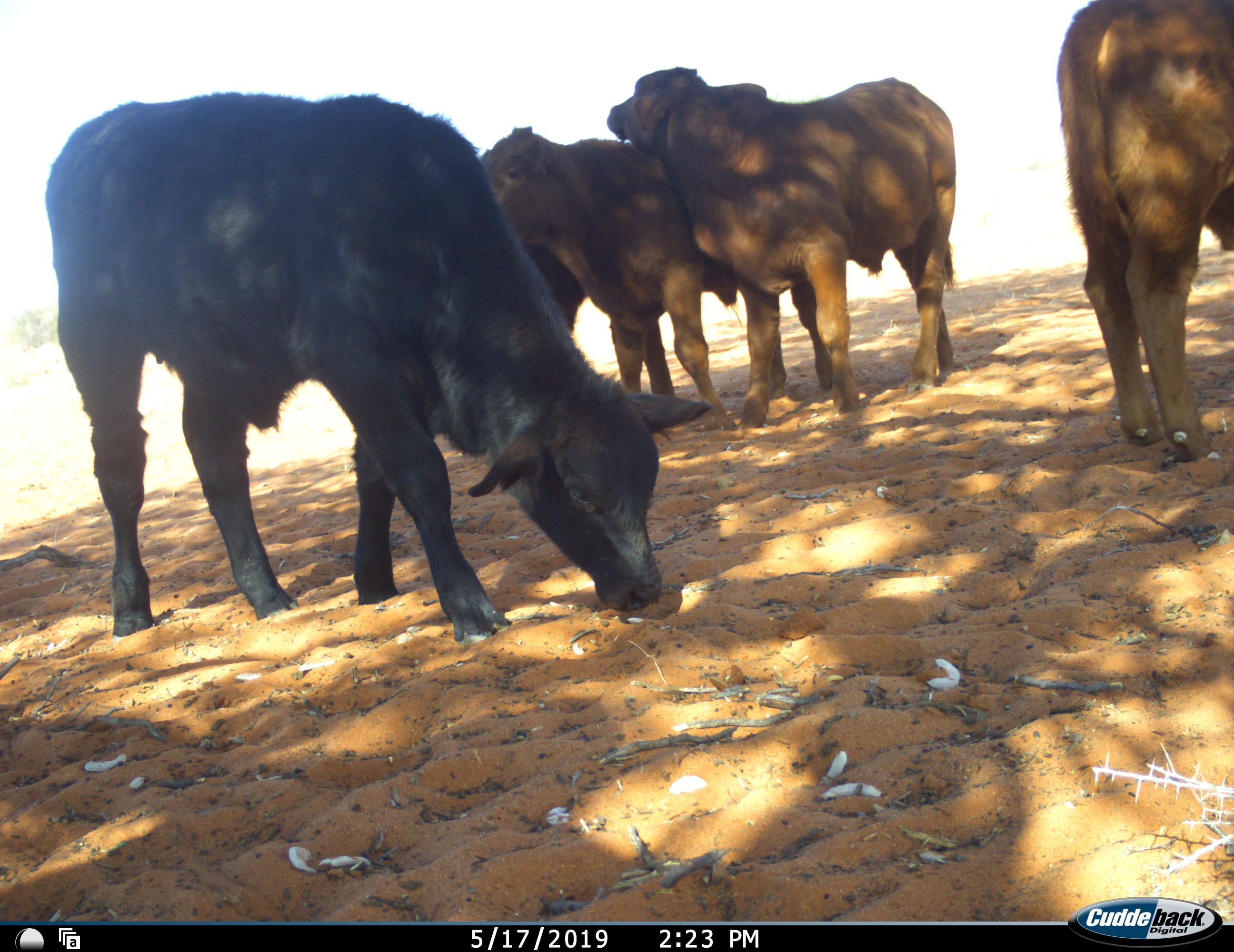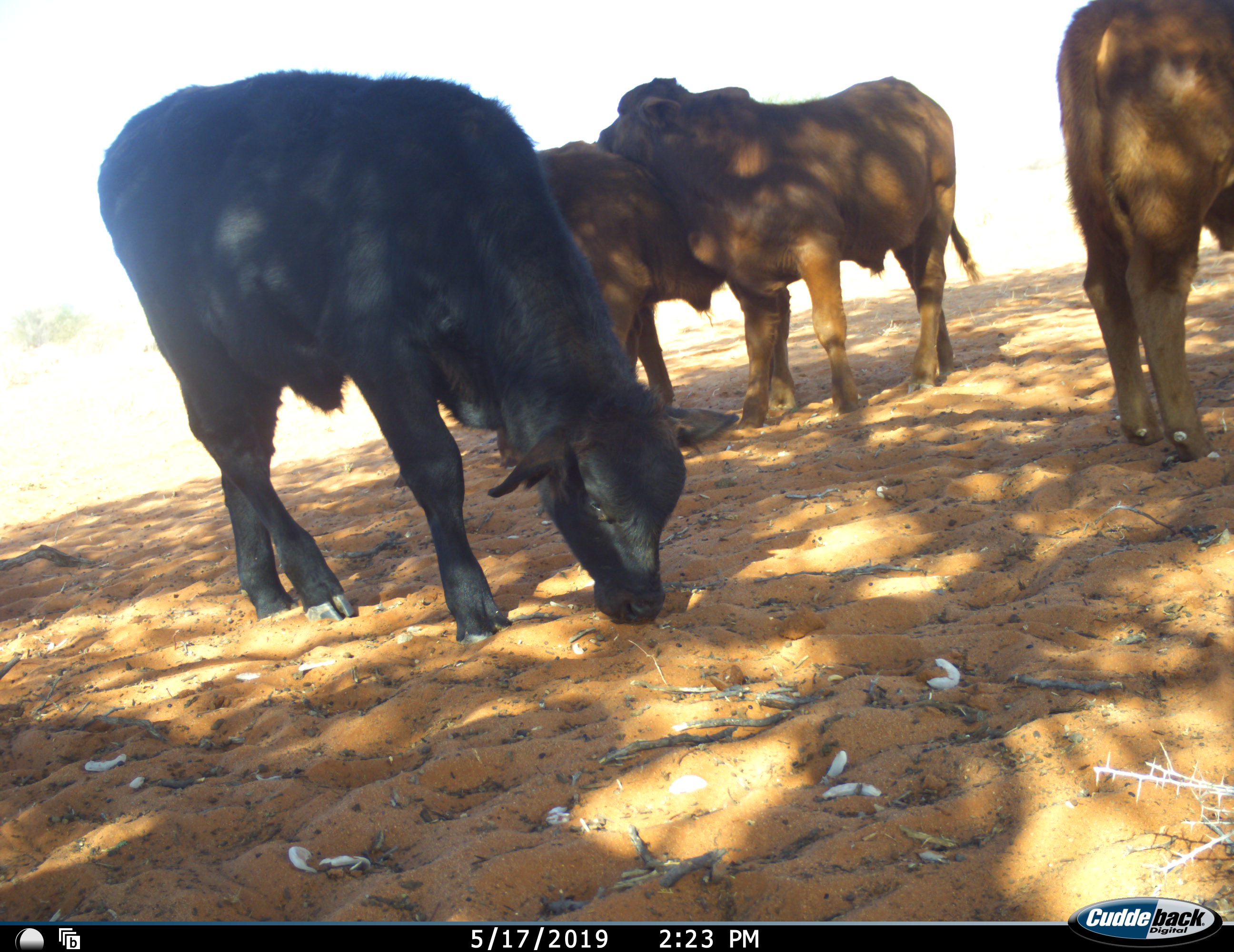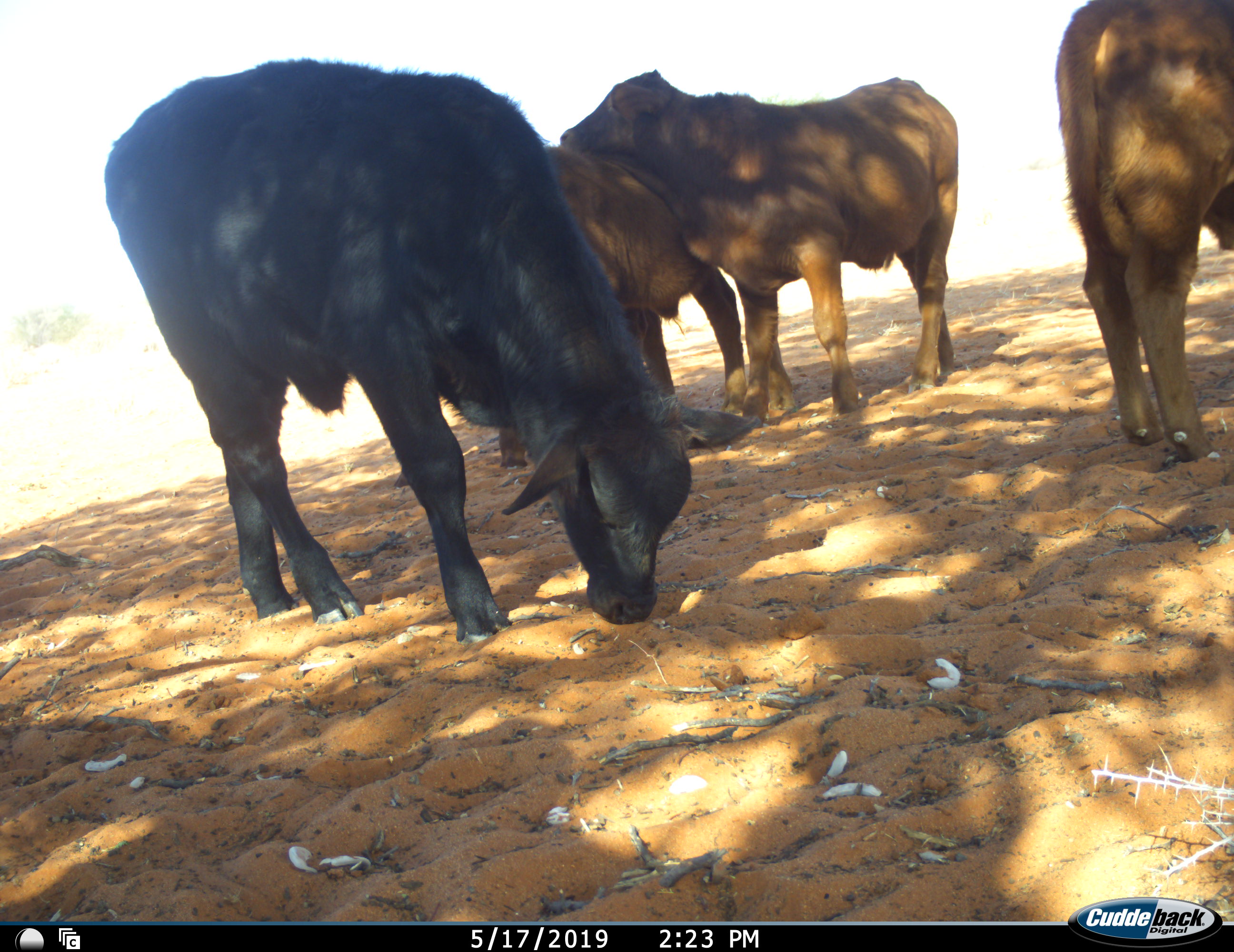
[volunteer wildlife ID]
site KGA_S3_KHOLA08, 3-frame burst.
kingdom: Animalia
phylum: Chordata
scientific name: Vertebrata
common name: domestic animal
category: domesticanimal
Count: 5.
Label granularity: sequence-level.